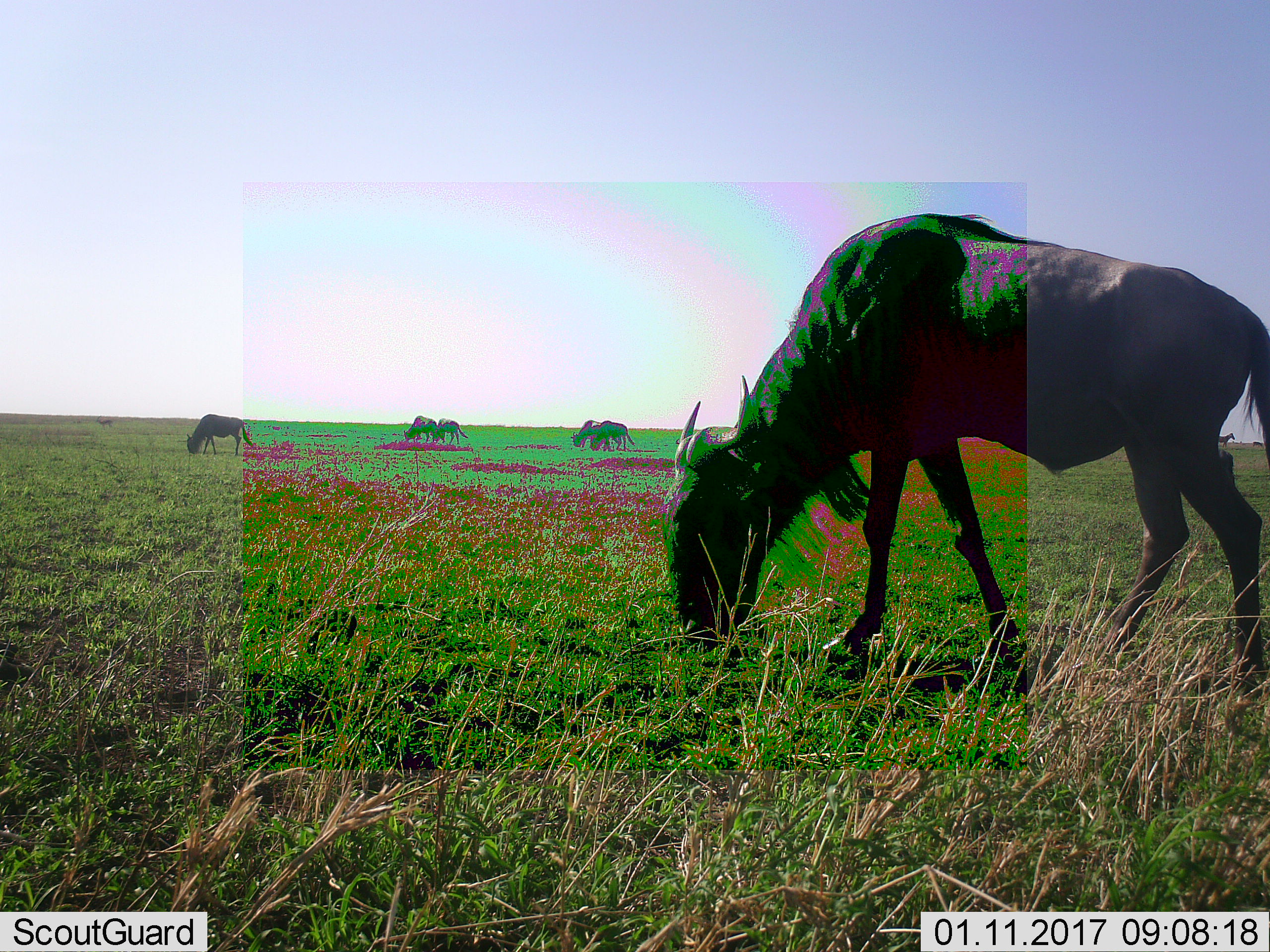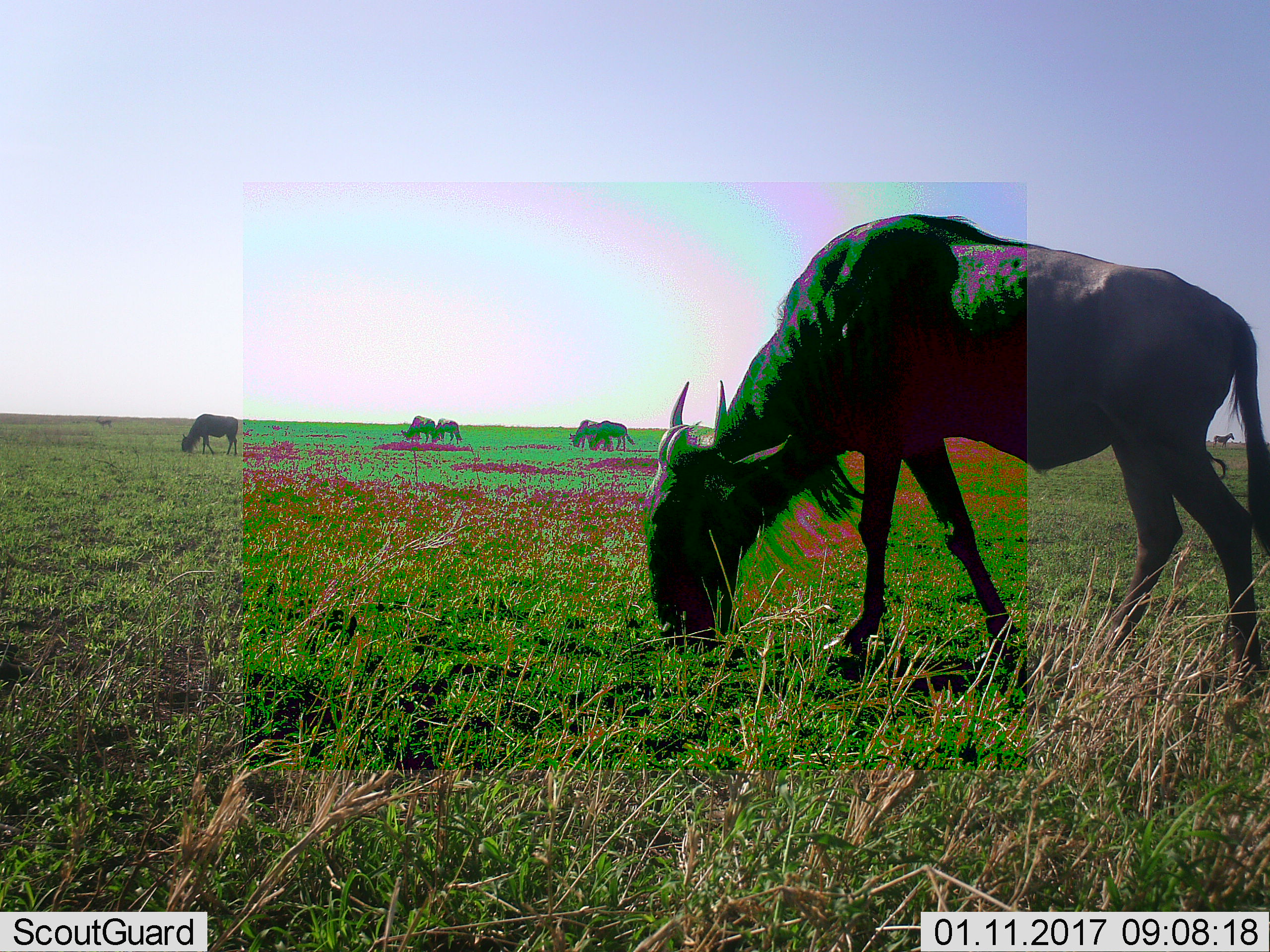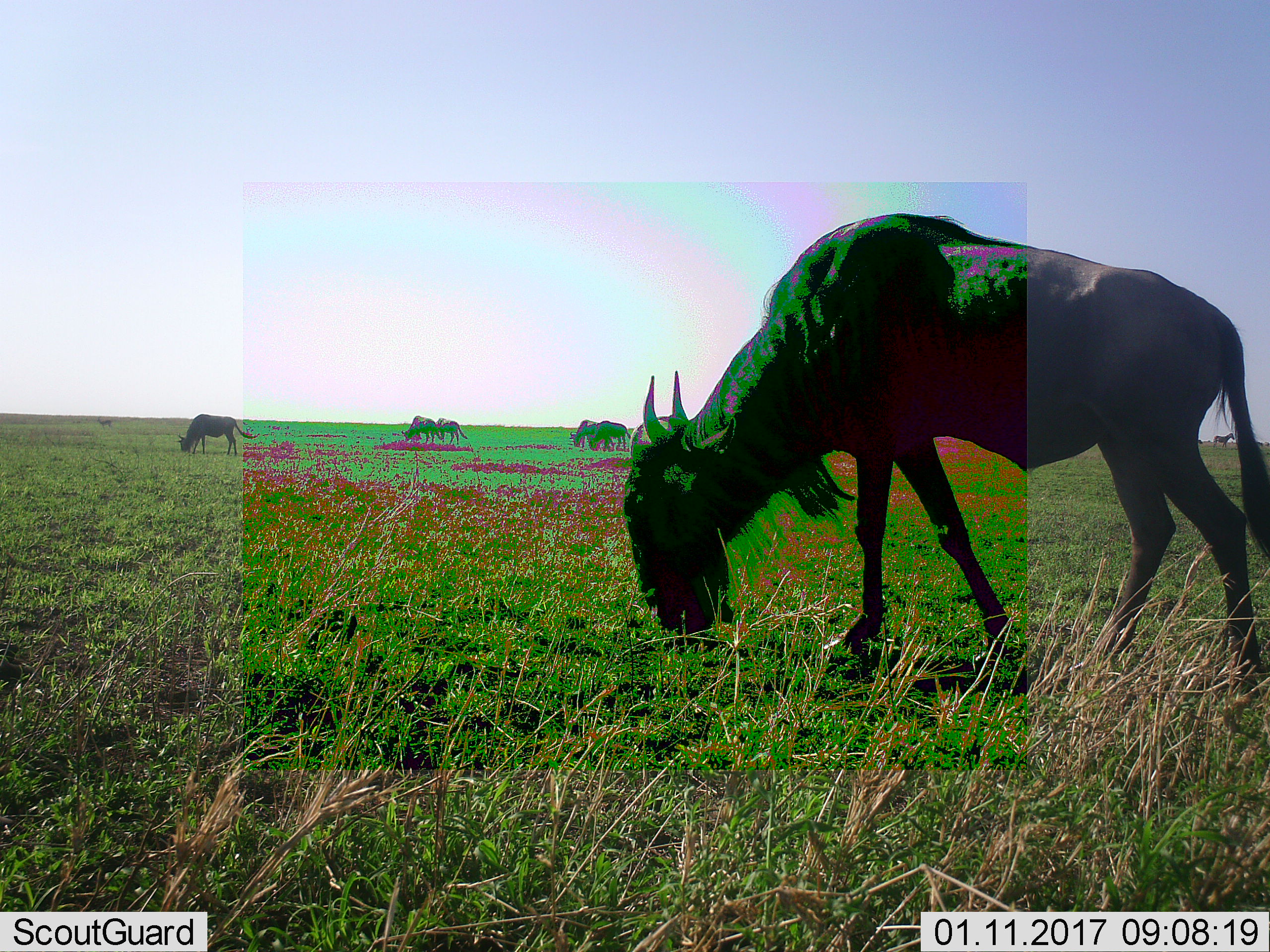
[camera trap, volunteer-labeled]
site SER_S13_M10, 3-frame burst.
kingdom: Animalia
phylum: Chordata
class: Mammalia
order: Artiodactyla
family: Bovidae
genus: Connochaetes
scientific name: Connochaetes taurinus taurinus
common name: blue wildebeest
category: wildebeestblue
Wildebeestblue (blue wildebeest) (Connochaetes taurinus taurinus), count 6. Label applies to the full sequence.